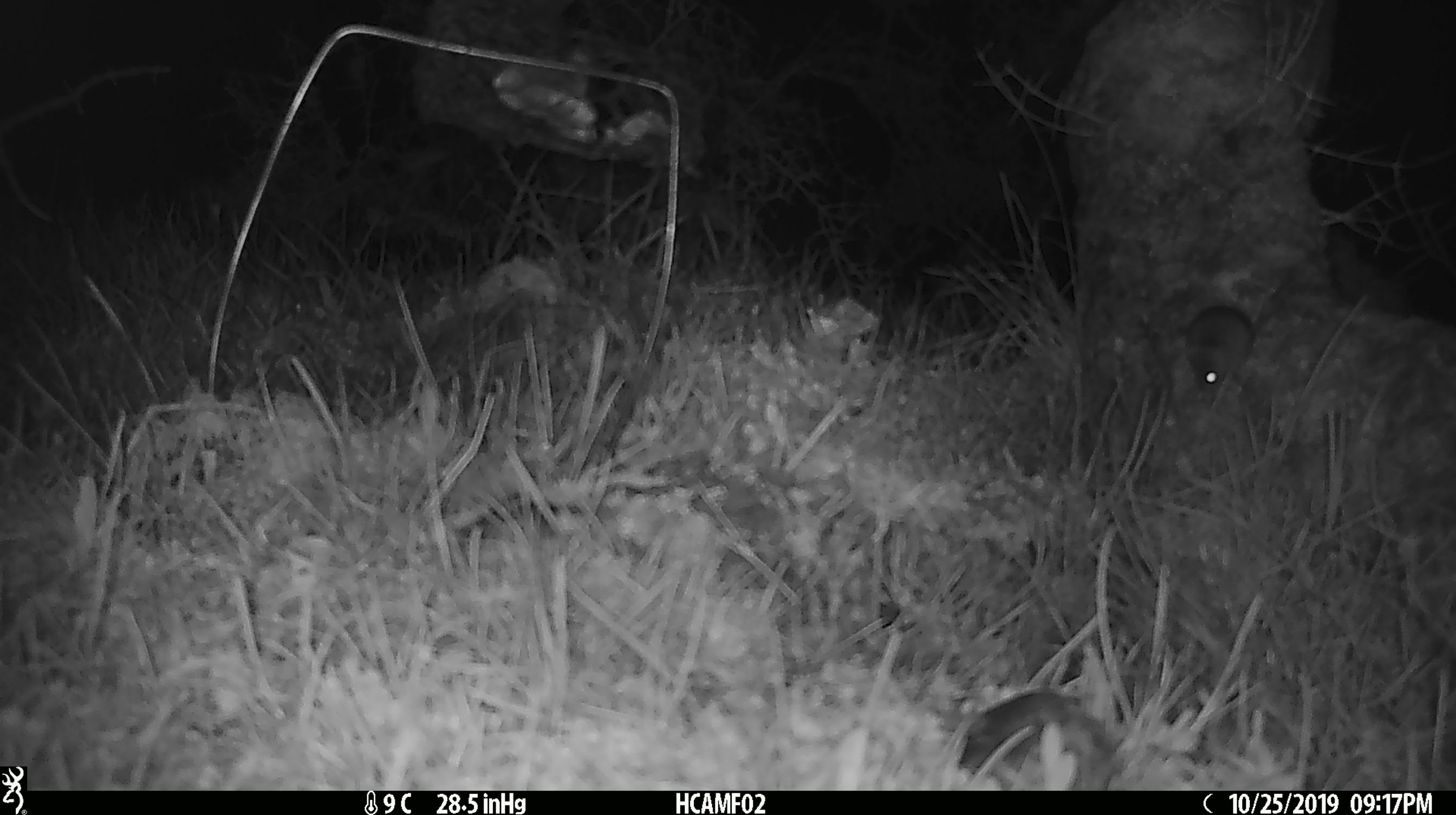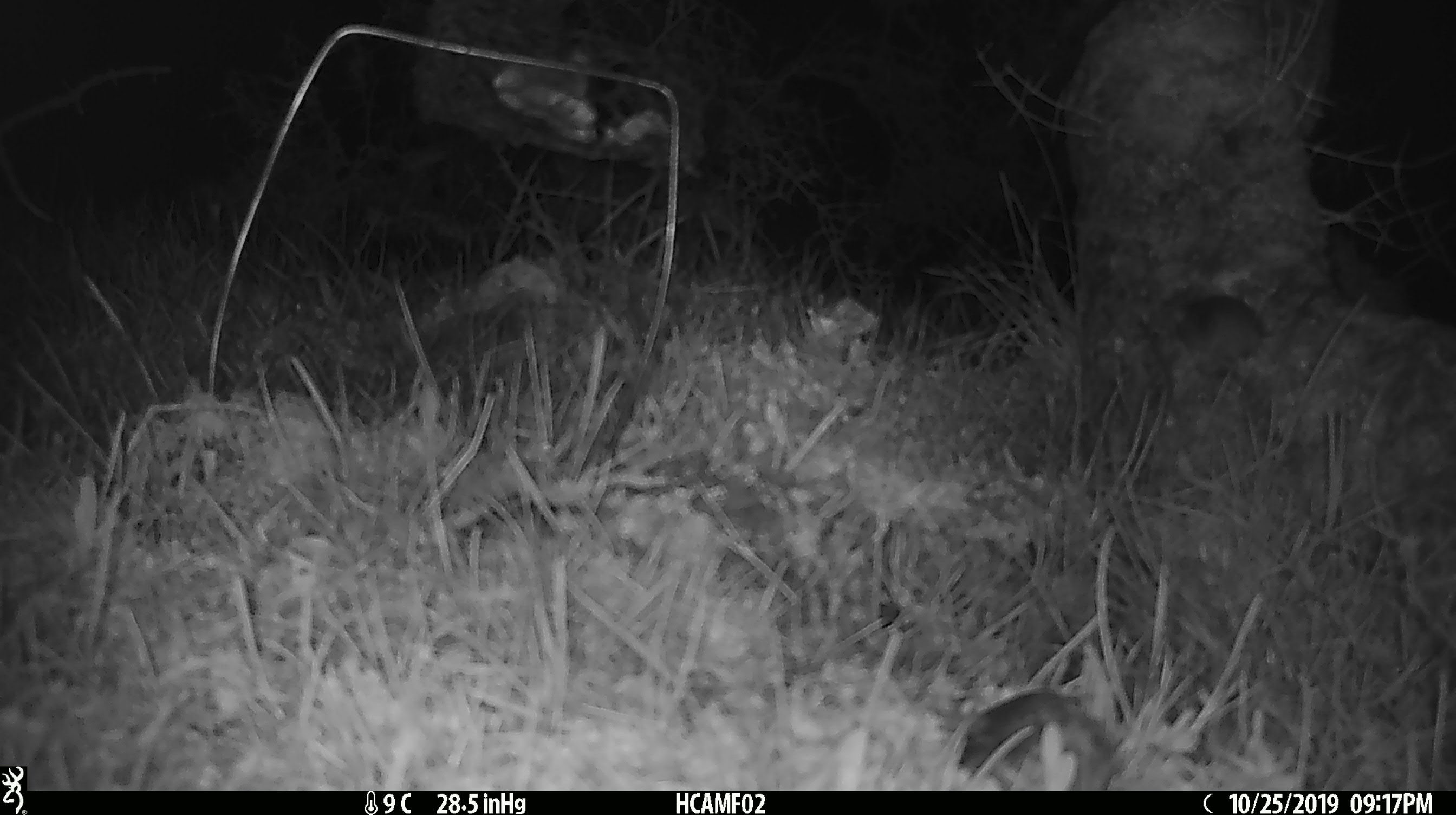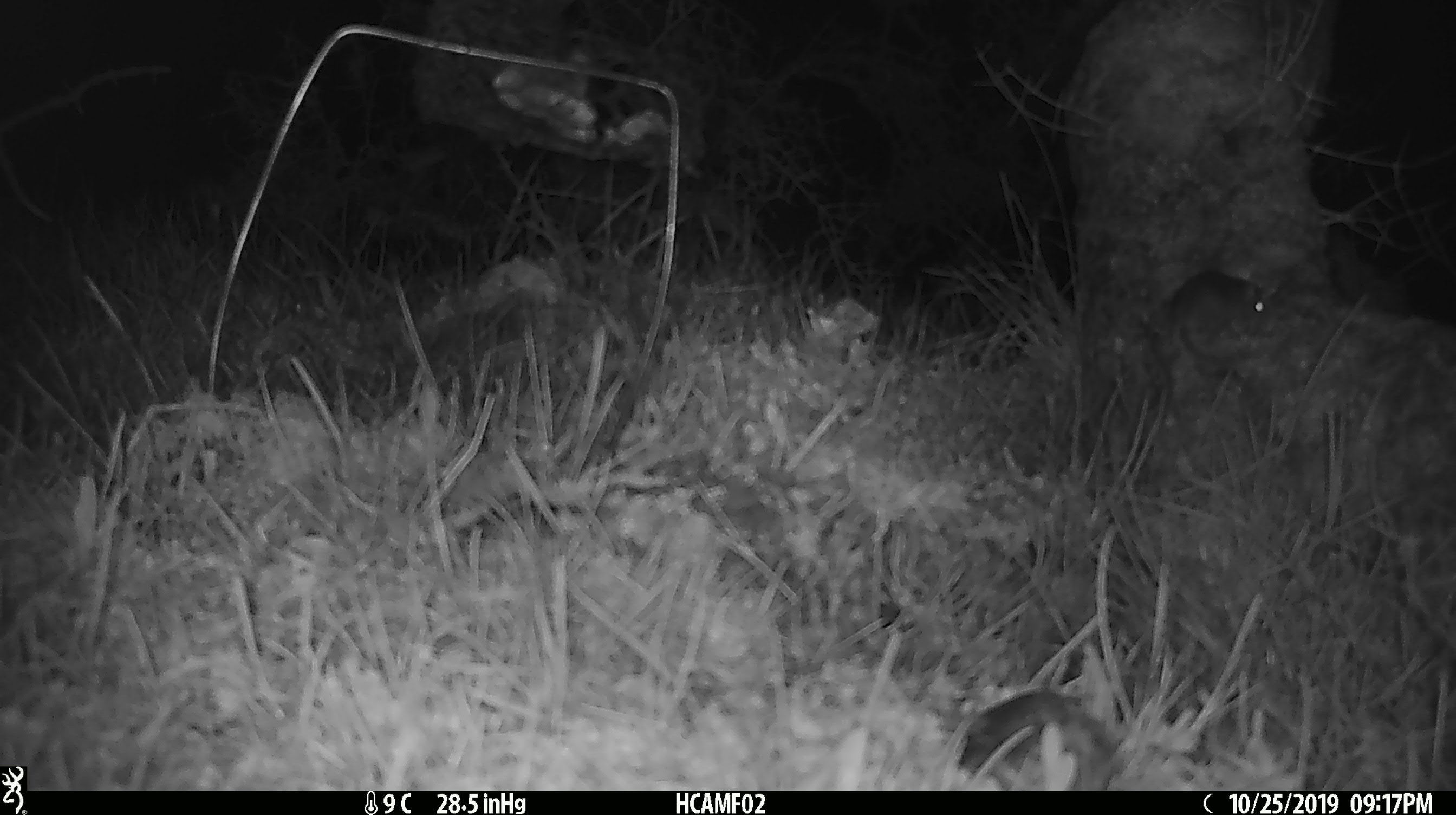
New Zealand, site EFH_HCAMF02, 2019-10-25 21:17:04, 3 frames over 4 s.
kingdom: Animalia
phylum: Chordata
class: Mammalia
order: Rodentia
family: Muridae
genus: Mus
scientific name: Mus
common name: mouse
Mouse (Mus).